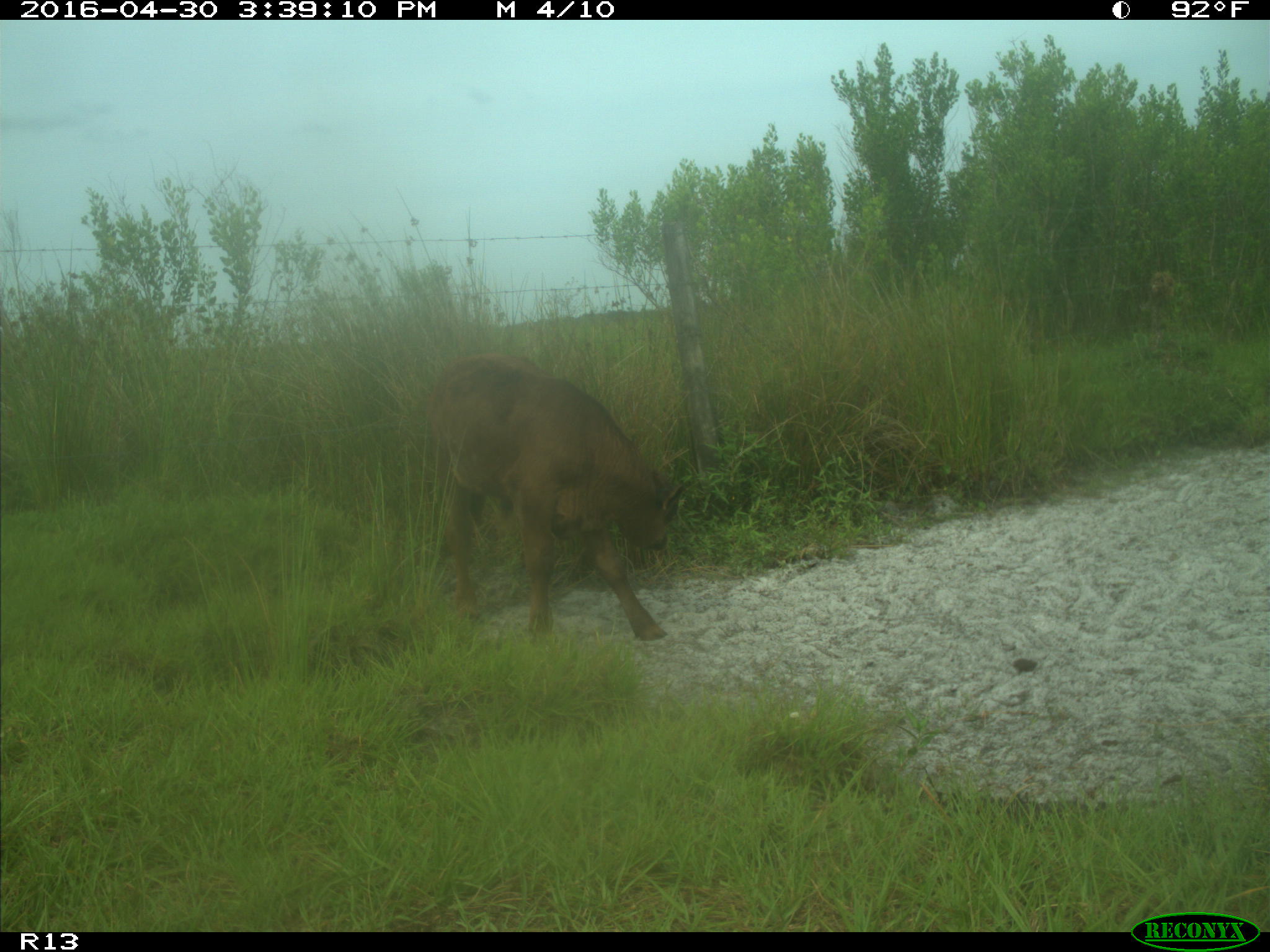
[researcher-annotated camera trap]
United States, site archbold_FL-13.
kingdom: Animalia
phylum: Chordata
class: Mammalia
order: Artiodactyla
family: Bovidae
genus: Bos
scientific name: Bos taurus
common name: domestic cow